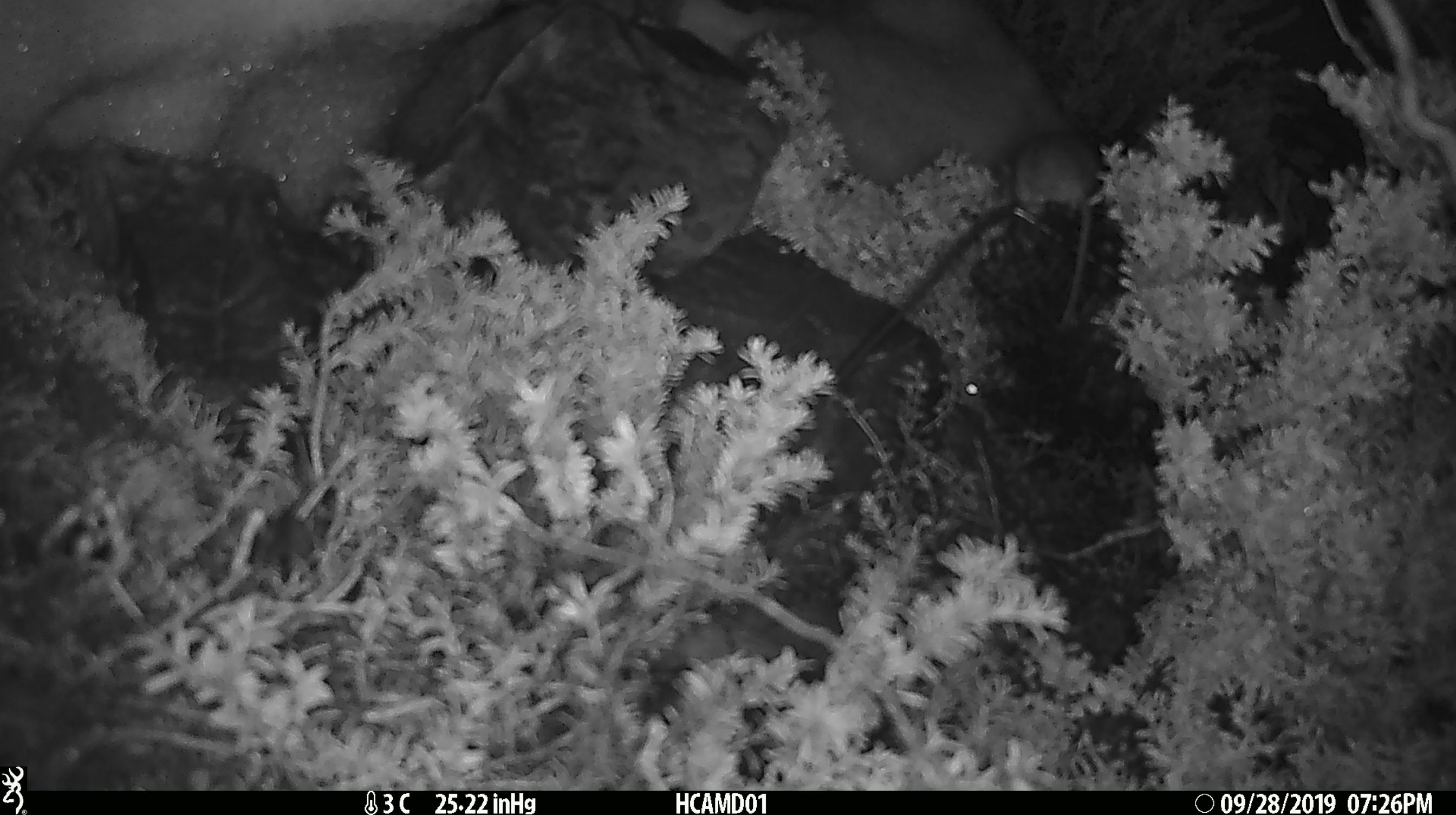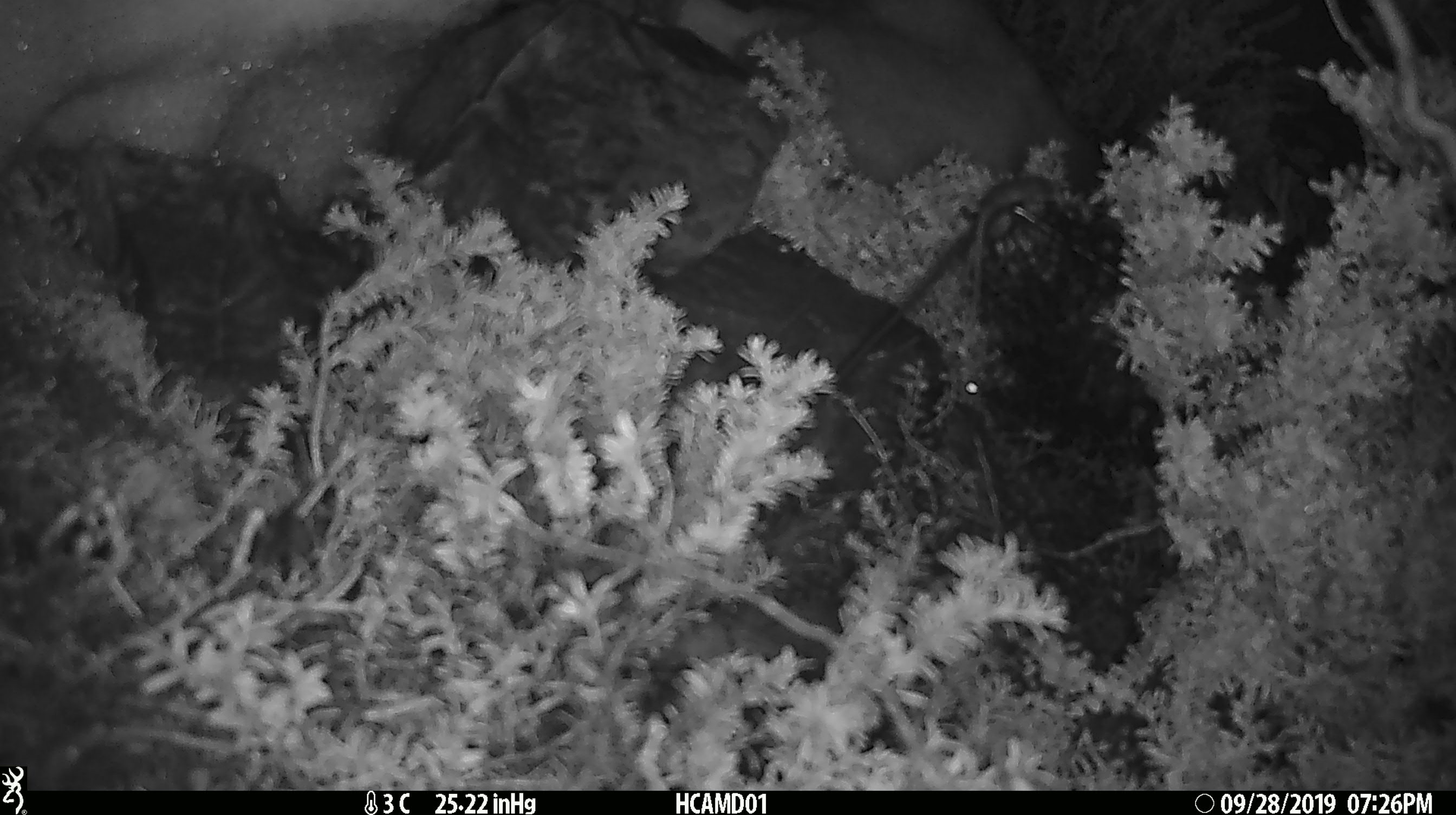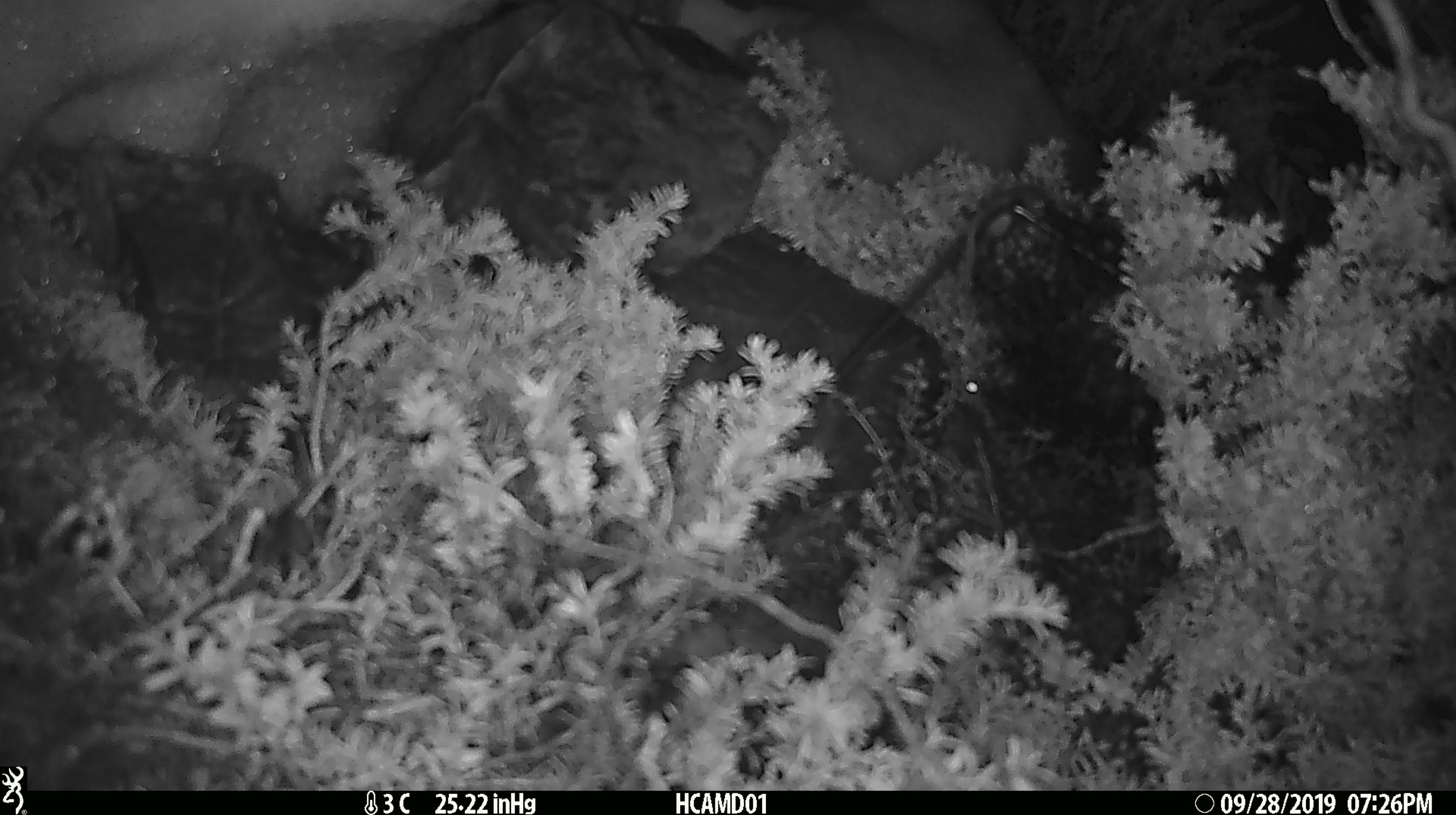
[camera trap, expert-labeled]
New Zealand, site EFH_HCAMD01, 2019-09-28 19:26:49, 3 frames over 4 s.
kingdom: Animalia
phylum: Chordata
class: Mammalia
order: Rodentia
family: Muridae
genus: Mus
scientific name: Mus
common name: mouse